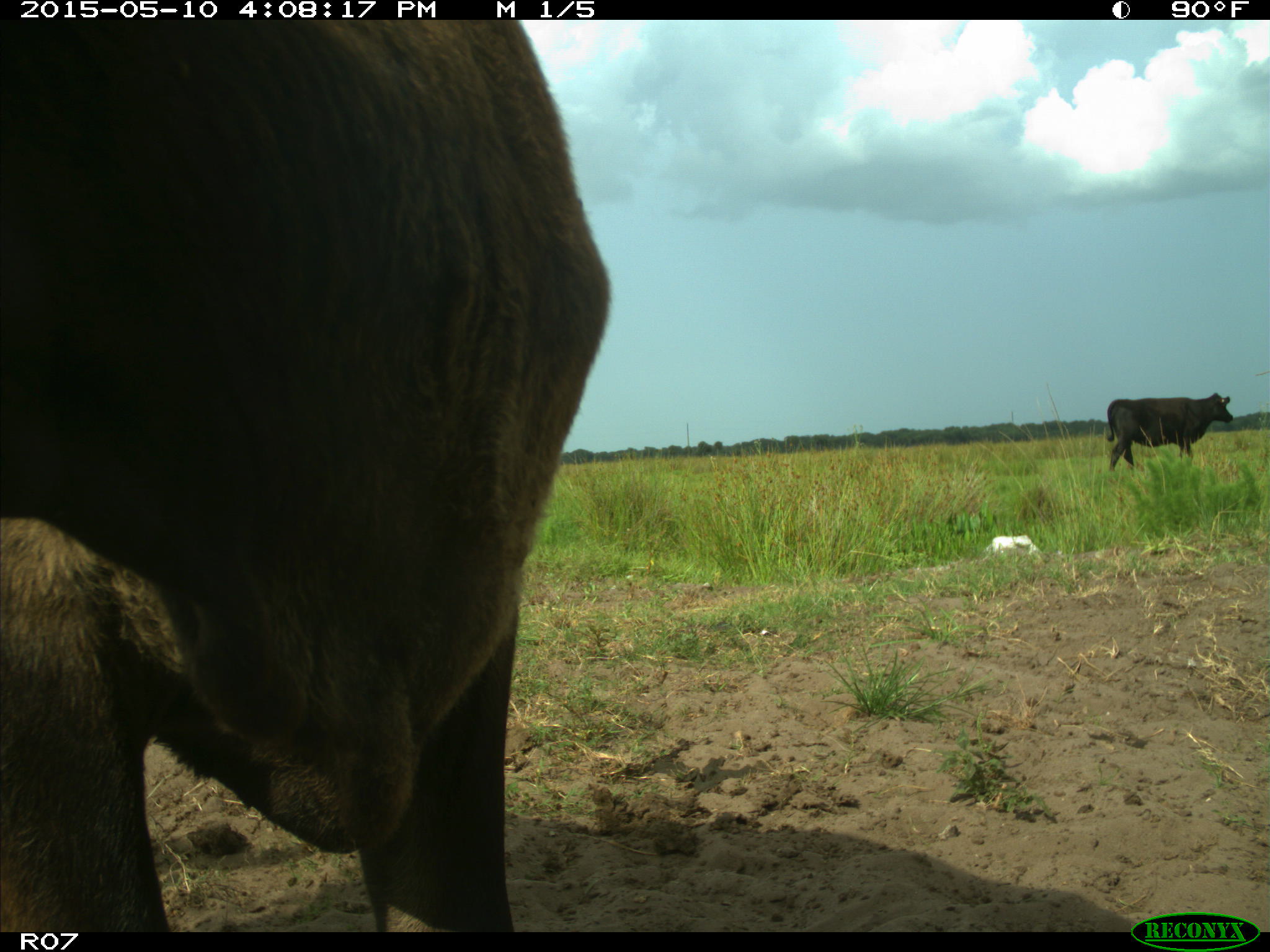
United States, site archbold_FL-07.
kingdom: Animalia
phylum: Chordata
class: Mammalia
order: Artiodactyla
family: Bovidae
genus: Bos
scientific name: Bos taurus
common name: domestic cow